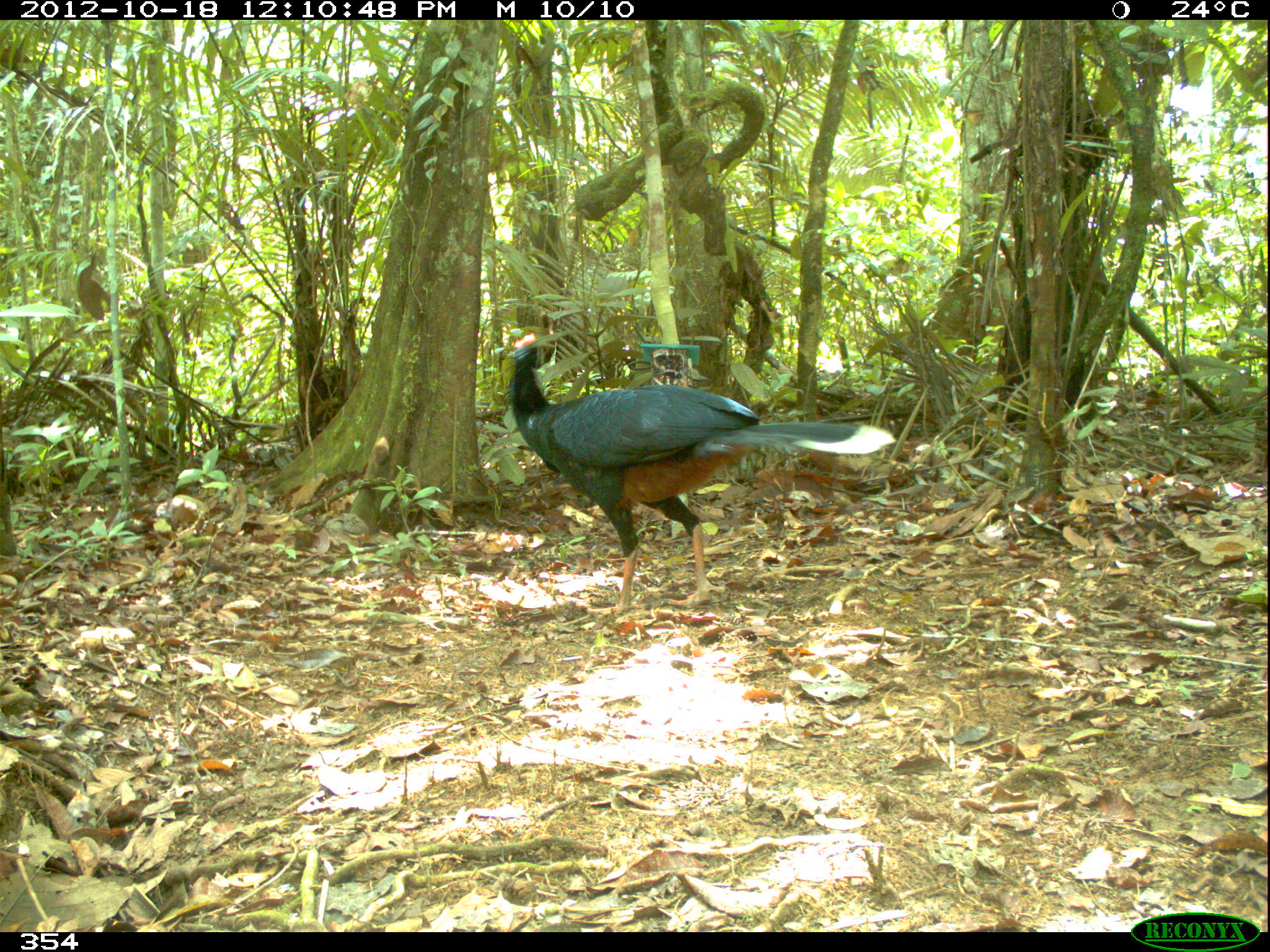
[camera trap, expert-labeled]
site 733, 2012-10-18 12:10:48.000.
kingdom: Animalia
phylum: Chordata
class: Aves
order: Galliformes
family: Cracidae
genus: Mitu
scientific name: Mitu tuberosum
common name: razor-billed curassow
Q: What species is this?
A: Mitu tuberosum (razor-billed curassow).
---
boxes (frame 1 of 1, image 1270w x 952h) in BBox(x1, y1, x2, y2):
mitu tuberosum: BBox(504, 332, 900, 616)